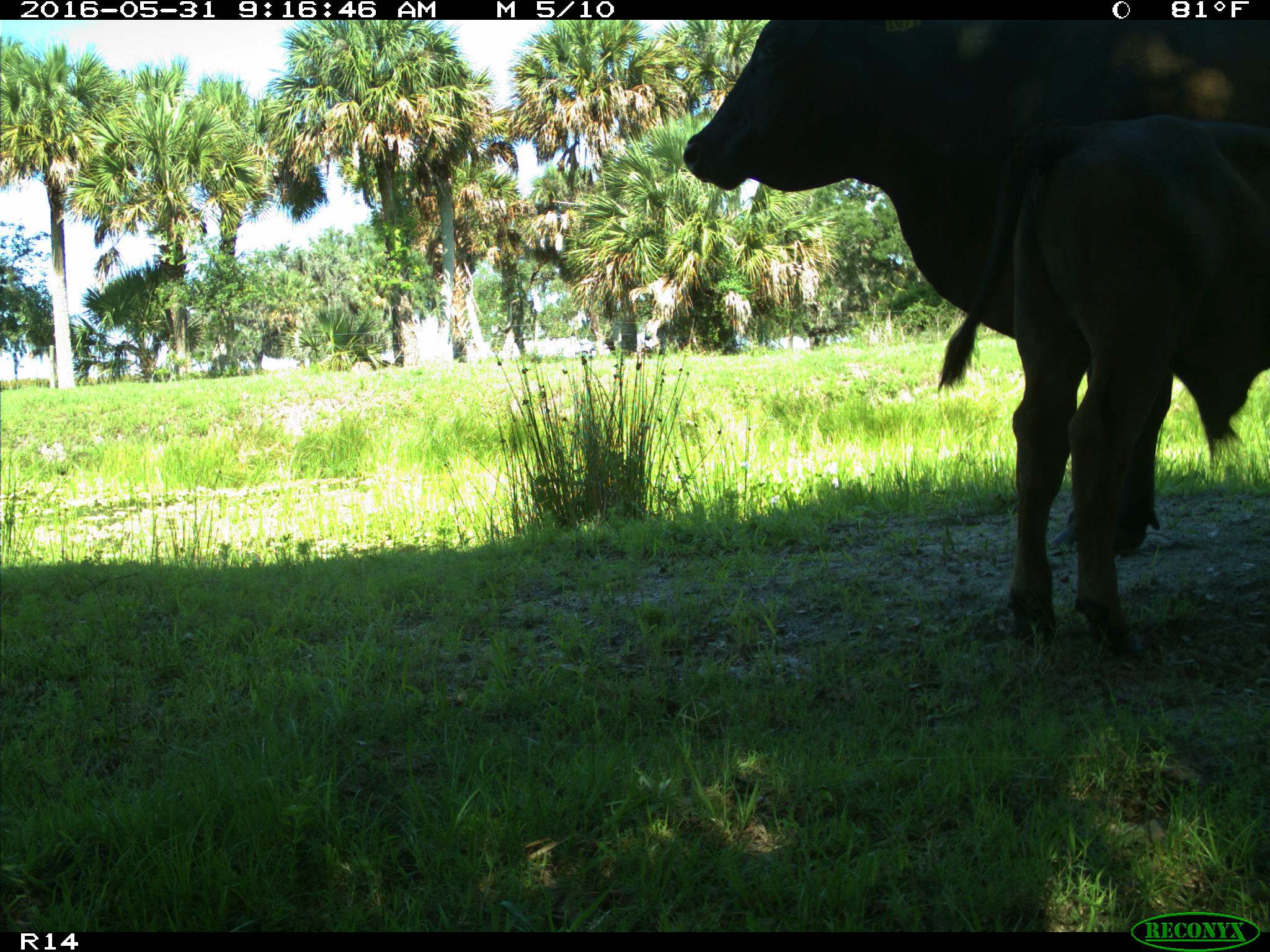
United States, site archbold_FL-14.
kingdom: Animalia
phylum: Chordata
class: Mammalia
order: Artiodactyla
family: Bovidae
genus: Bos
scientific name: Bos taurus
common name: domestic cow